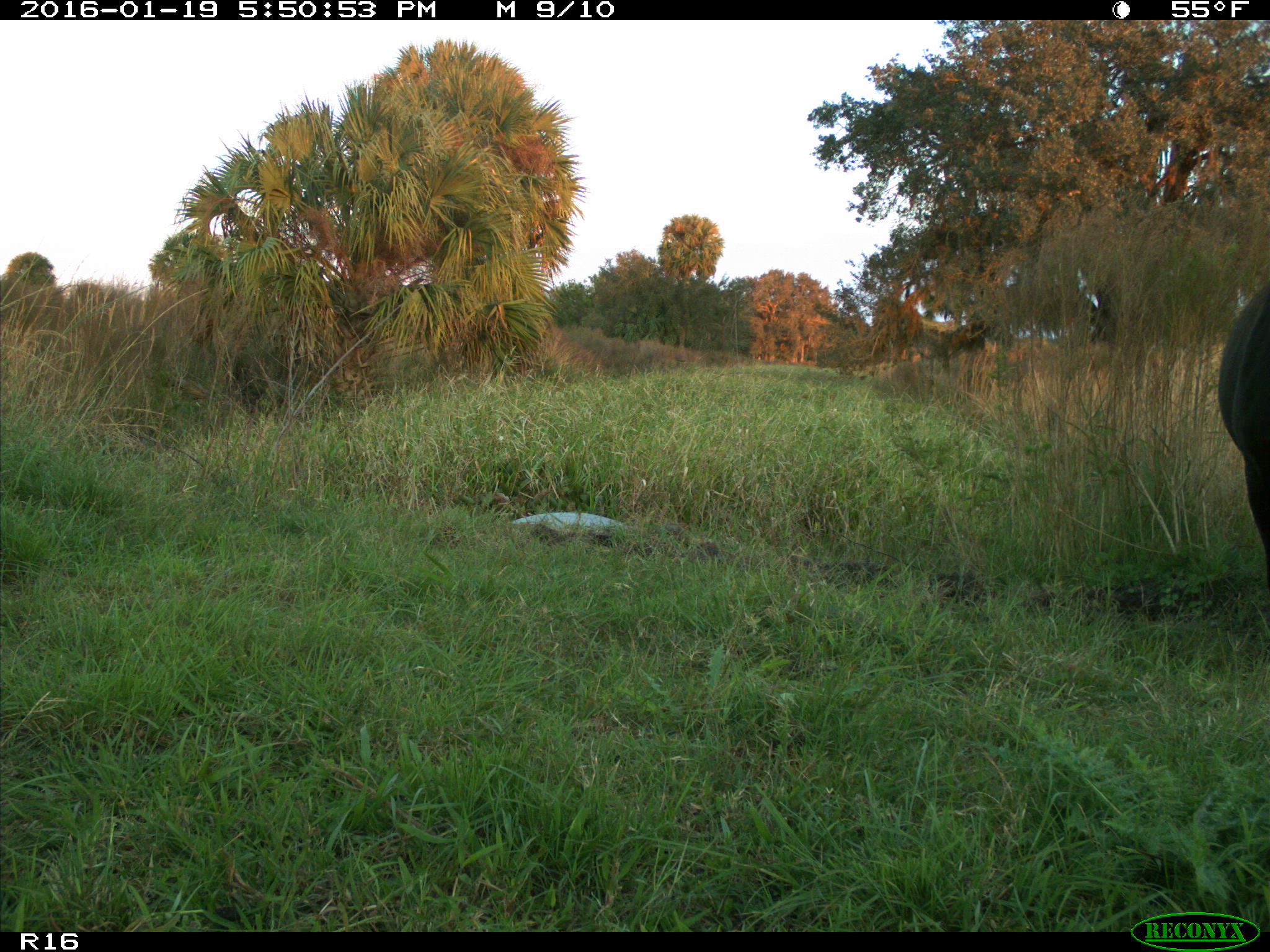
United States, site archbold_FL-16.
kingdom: Animalia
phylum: Chordata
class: Mammalia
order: Artiodactyla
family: Bovidae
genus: Bos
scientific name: Bos taurus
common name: domestic cow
Bos taurus (domestic cow).